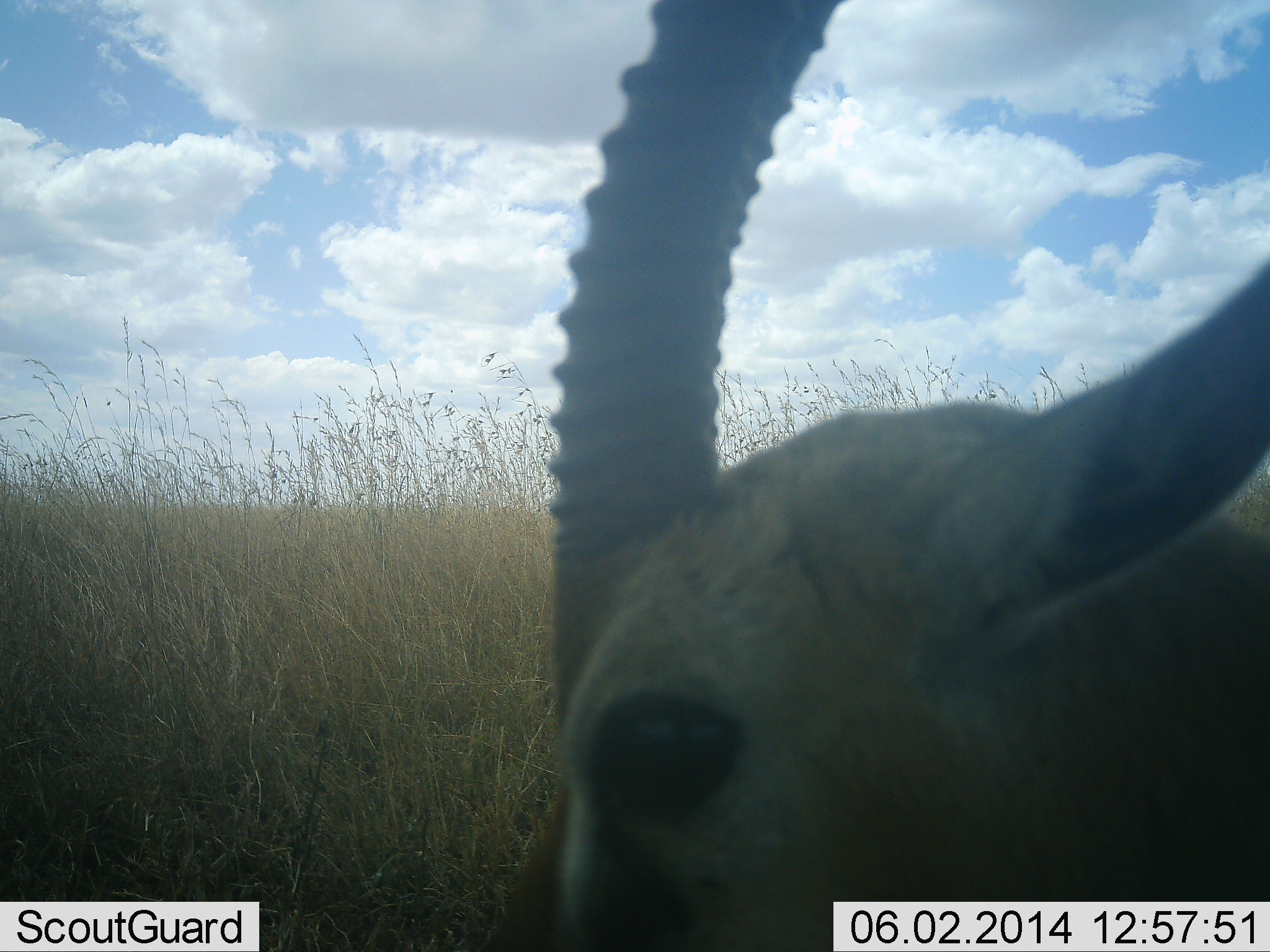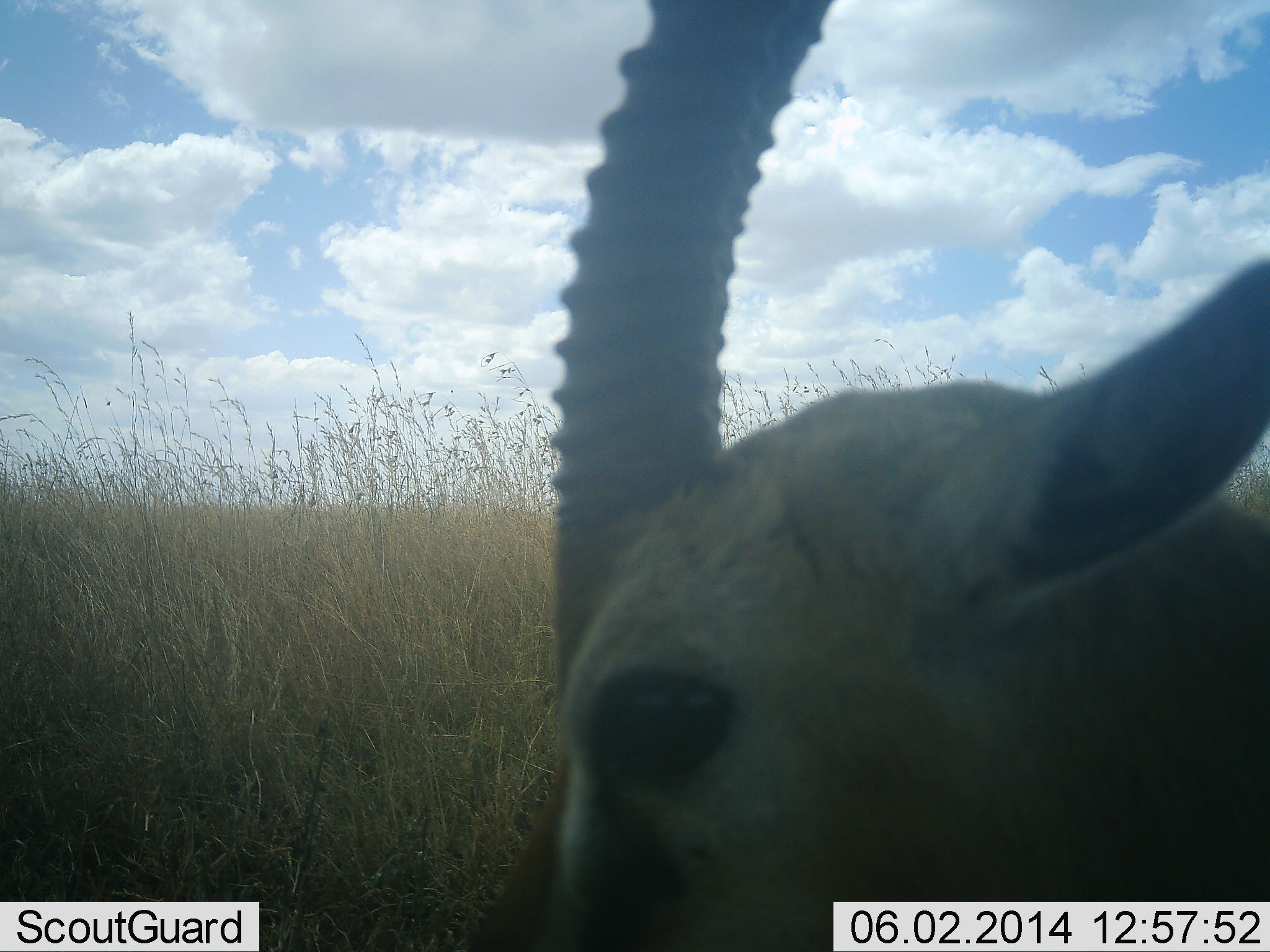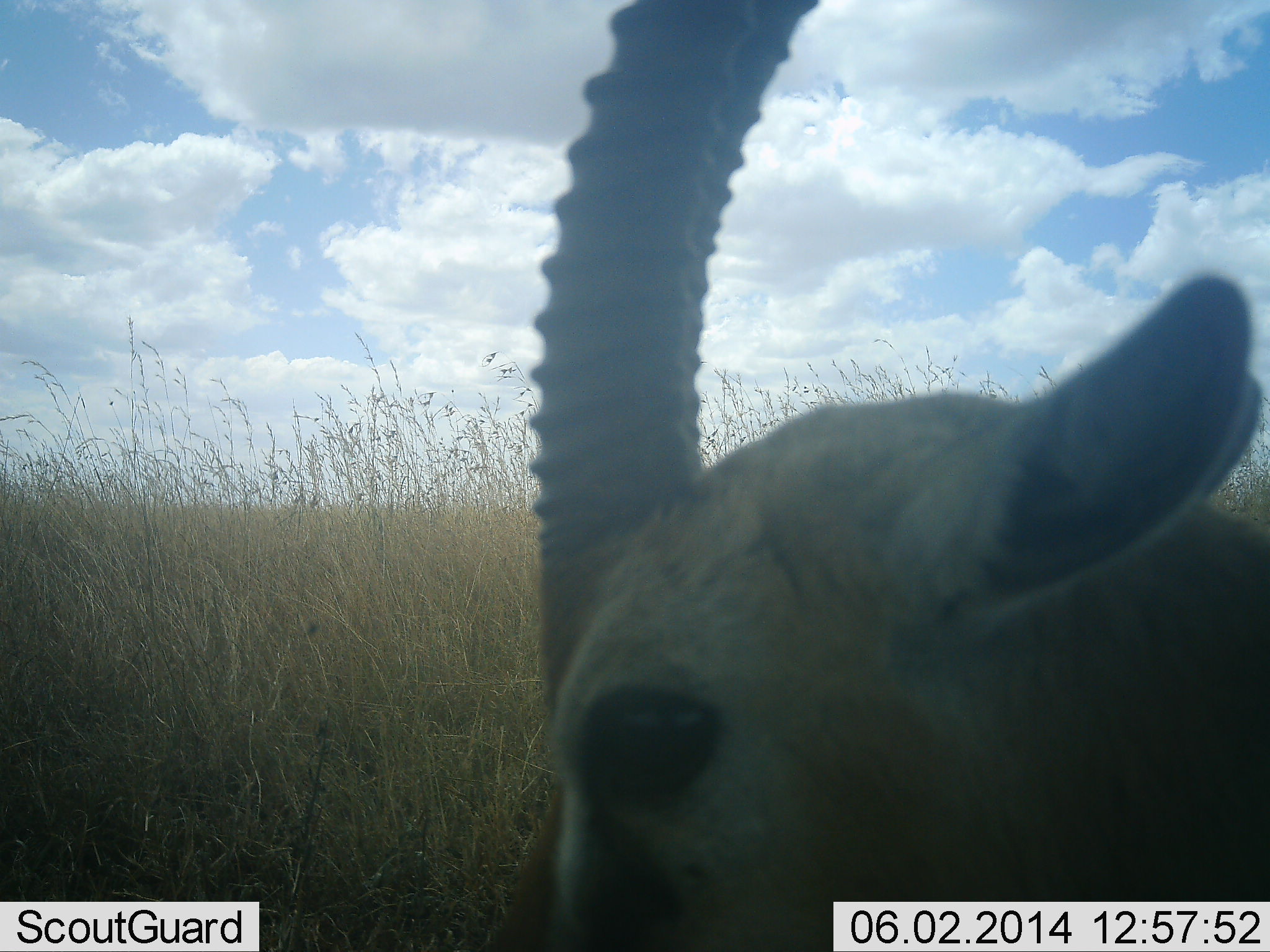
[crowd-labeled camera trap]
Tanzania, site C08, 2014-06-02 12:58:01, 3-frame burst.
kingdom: Animalia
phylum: Chordata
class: Mammalia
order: Artiodactyla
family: Bovidae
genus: Eudorcas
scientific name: Eudorcas thomsonii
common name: thomson's gazelle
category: gazellethomsons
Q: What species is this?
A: Gazellethomsons (thomson's gazelle) (Eudorcas thomsonii).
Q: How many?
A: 1.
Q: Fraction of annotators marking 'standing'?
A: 60%.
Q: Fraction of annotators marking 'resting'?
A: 40%.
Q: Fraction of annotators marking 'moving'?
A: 0%.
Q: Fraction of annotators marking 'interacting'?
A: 0%.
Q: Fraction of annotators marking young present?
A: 0%.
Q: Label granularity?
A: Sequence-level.